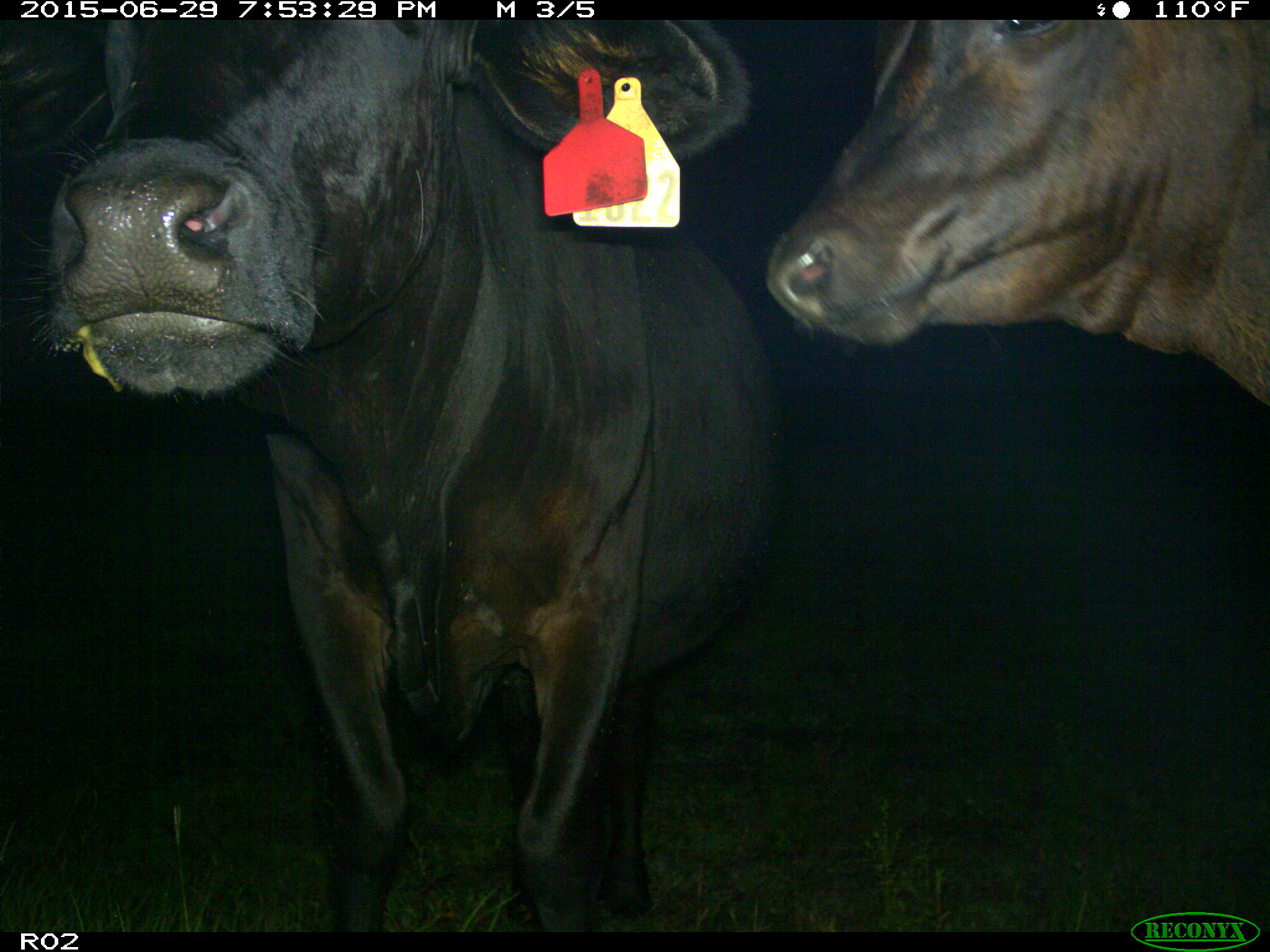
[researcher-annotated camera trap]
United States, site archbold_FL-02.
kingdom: Animalia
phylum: Chordata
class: Mammalia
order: Artiodactyla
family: Bovidae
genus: Bos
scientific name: Bos taurus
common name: domestic cow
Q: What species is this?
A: Bos taurus (domestic cow).